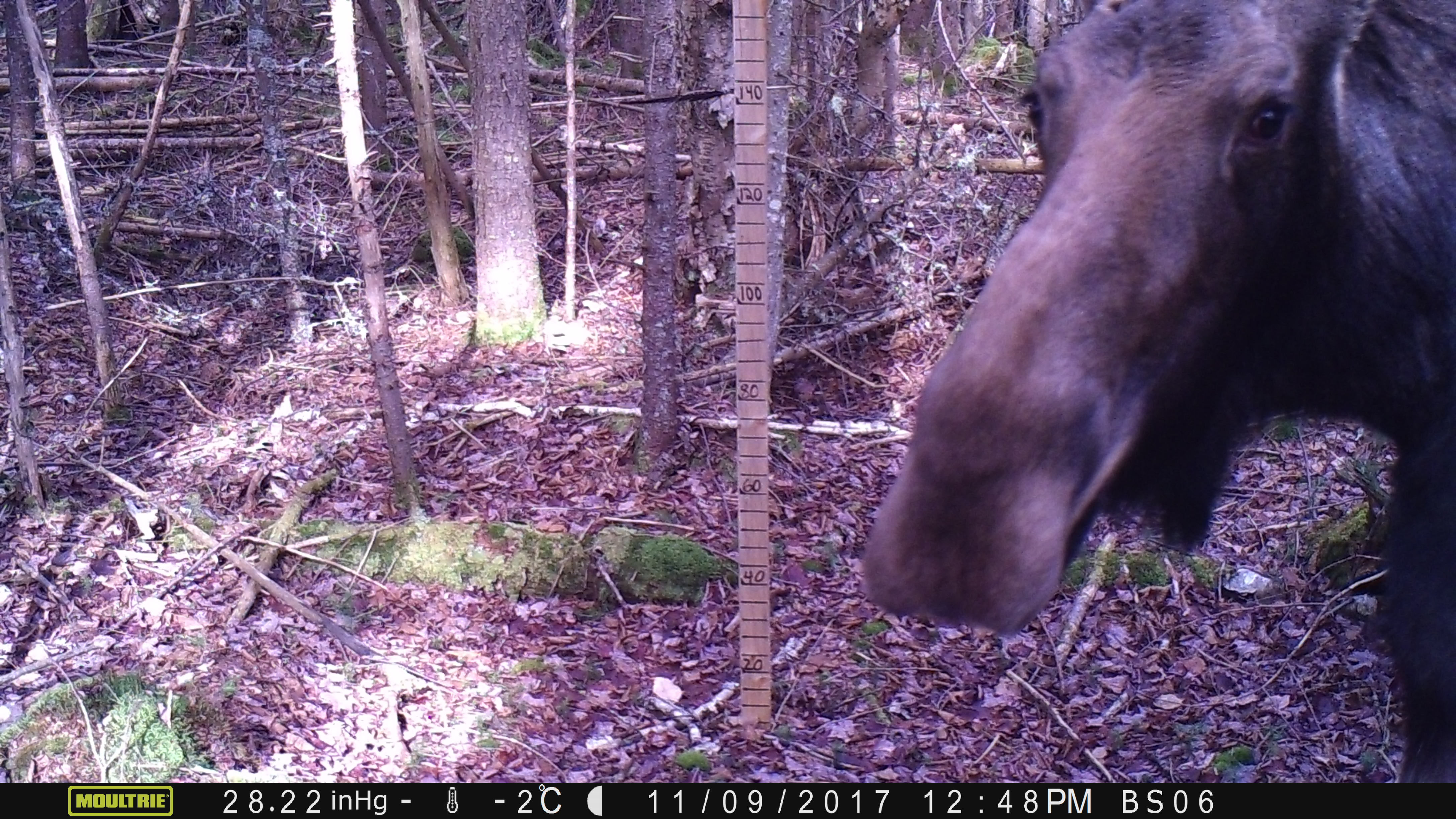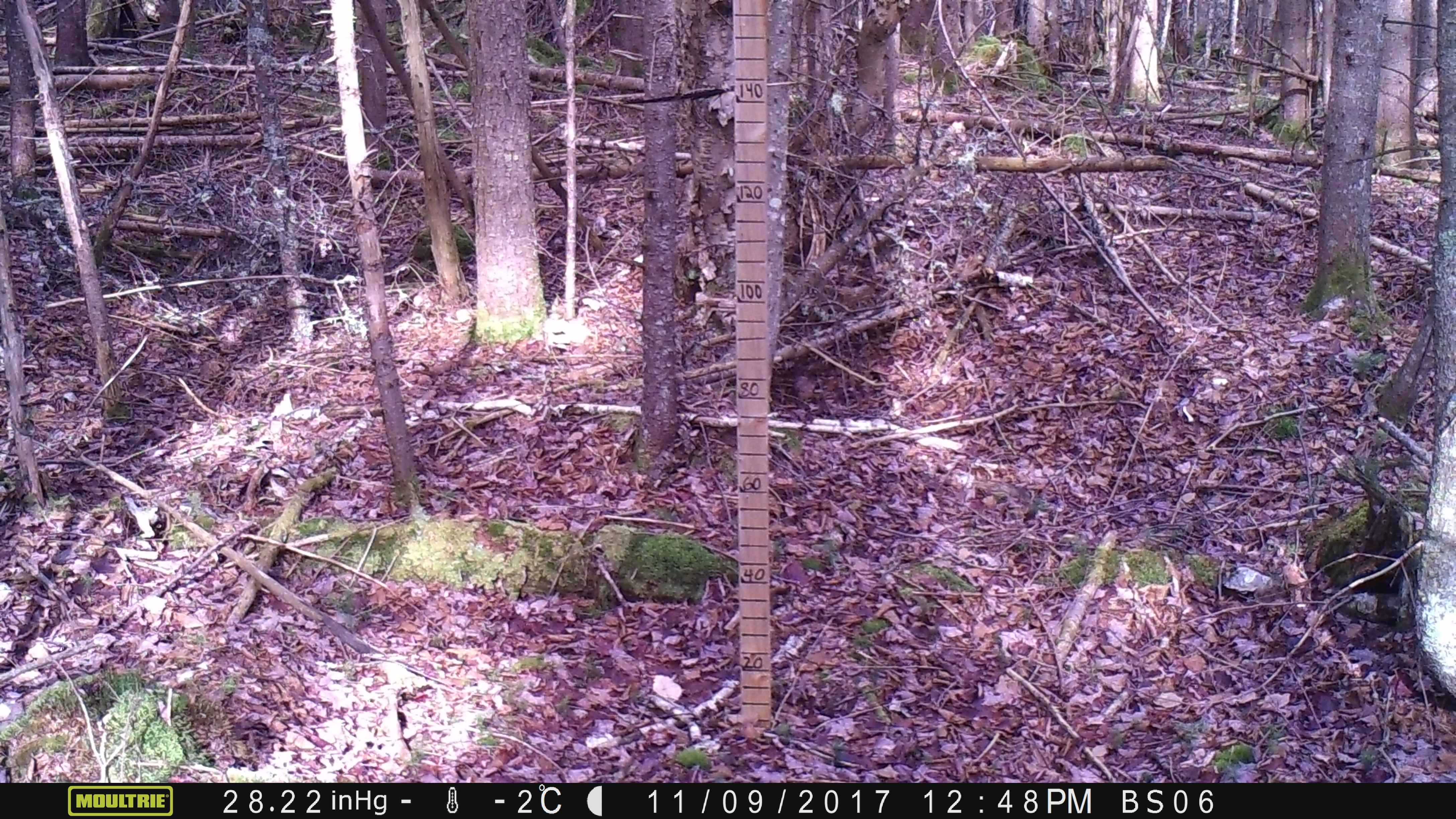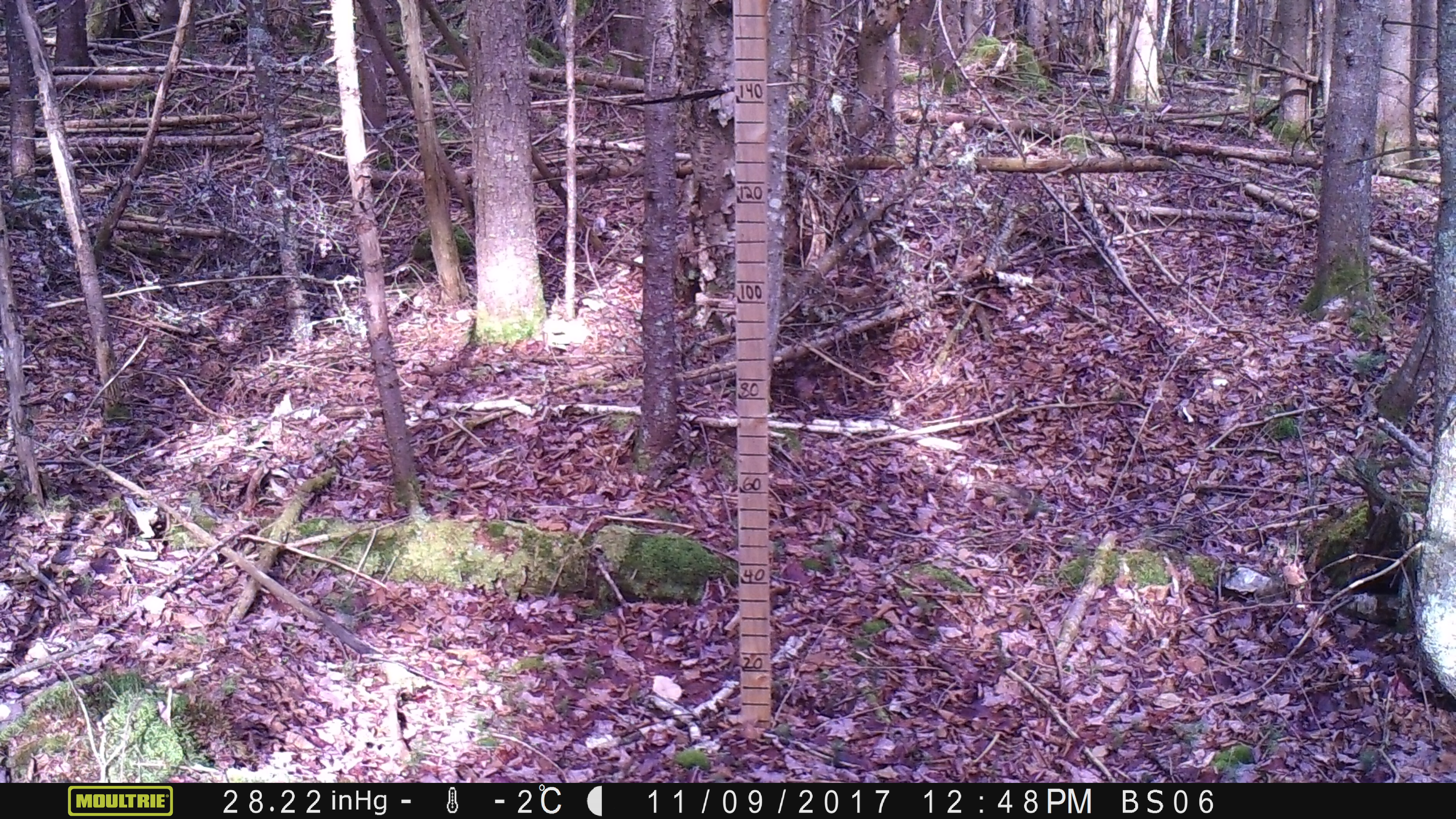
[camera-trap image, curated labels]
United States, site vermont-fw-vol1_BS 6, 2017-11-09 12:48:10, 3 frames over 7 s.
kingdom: Animalia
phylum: Chordata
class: Mammalia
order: Artiodactyla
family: Cervidae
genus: Alces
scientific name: Alces alces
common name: moose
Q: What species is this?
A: Moose (Alces alces).